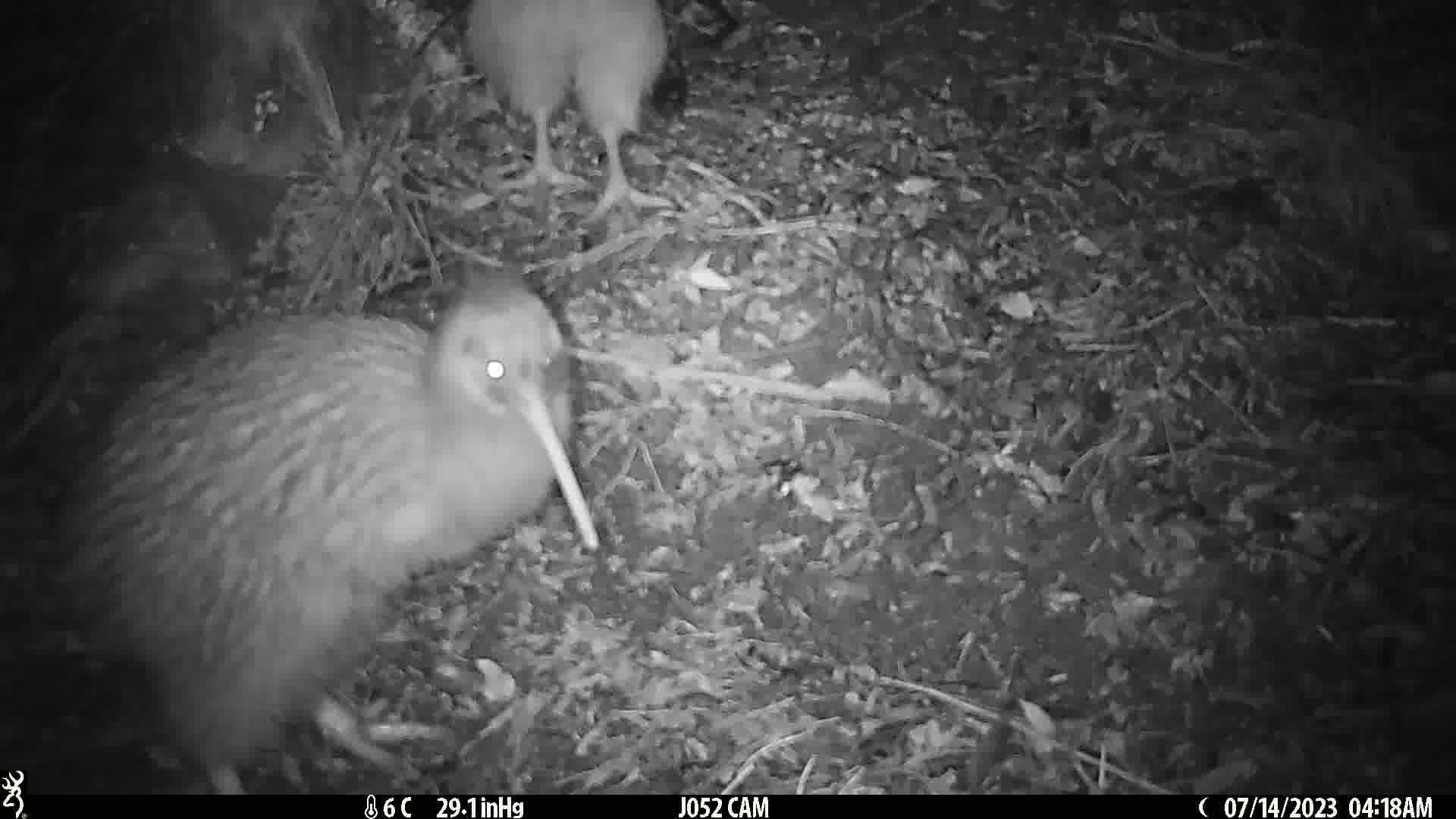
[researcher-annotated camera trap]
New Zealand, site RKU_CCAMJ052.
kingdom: Animalia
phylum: Chordata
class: Aves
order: Apterygiformes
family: Apterygidae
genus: Apteryx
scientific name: Apteryx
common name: kiwi